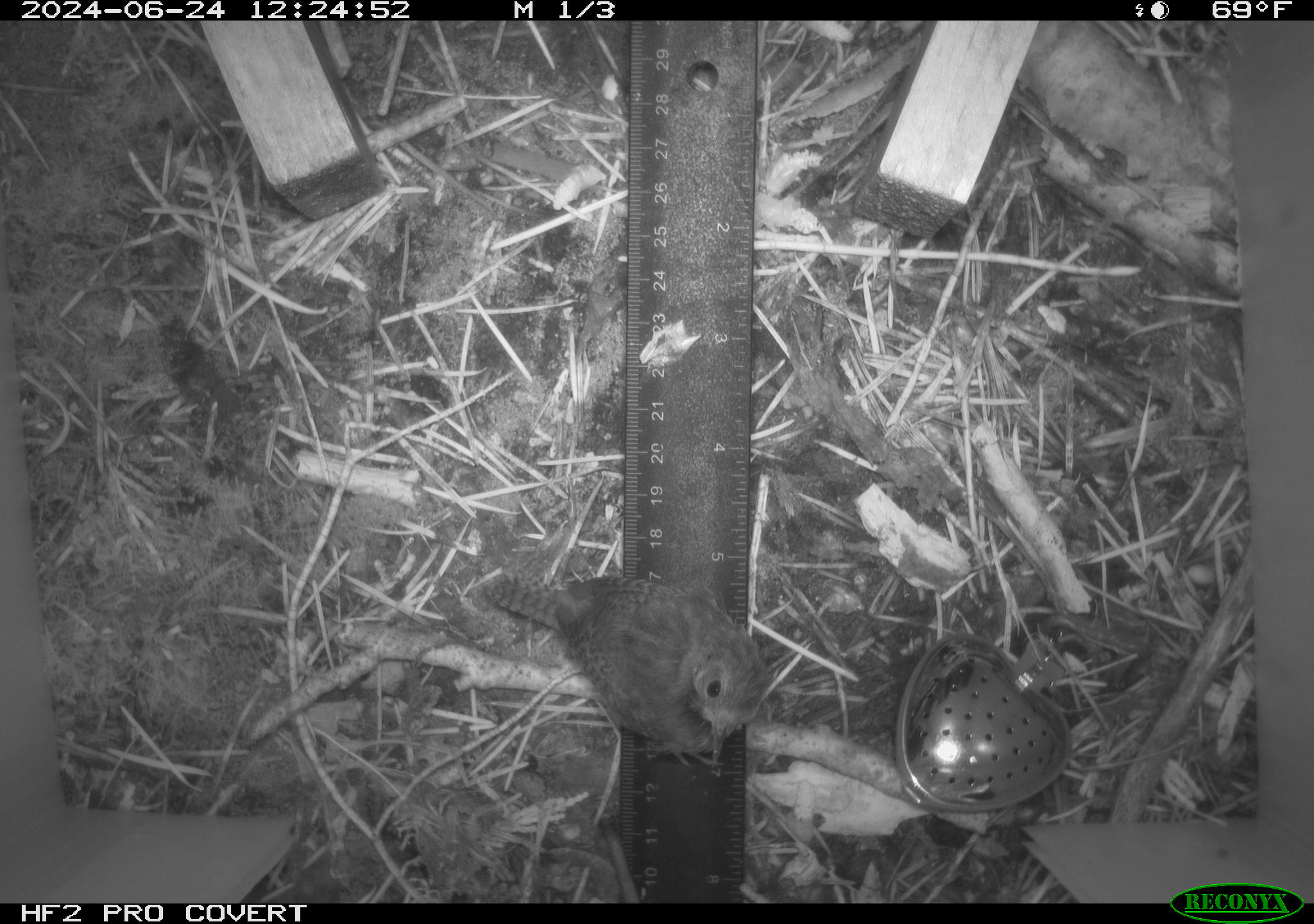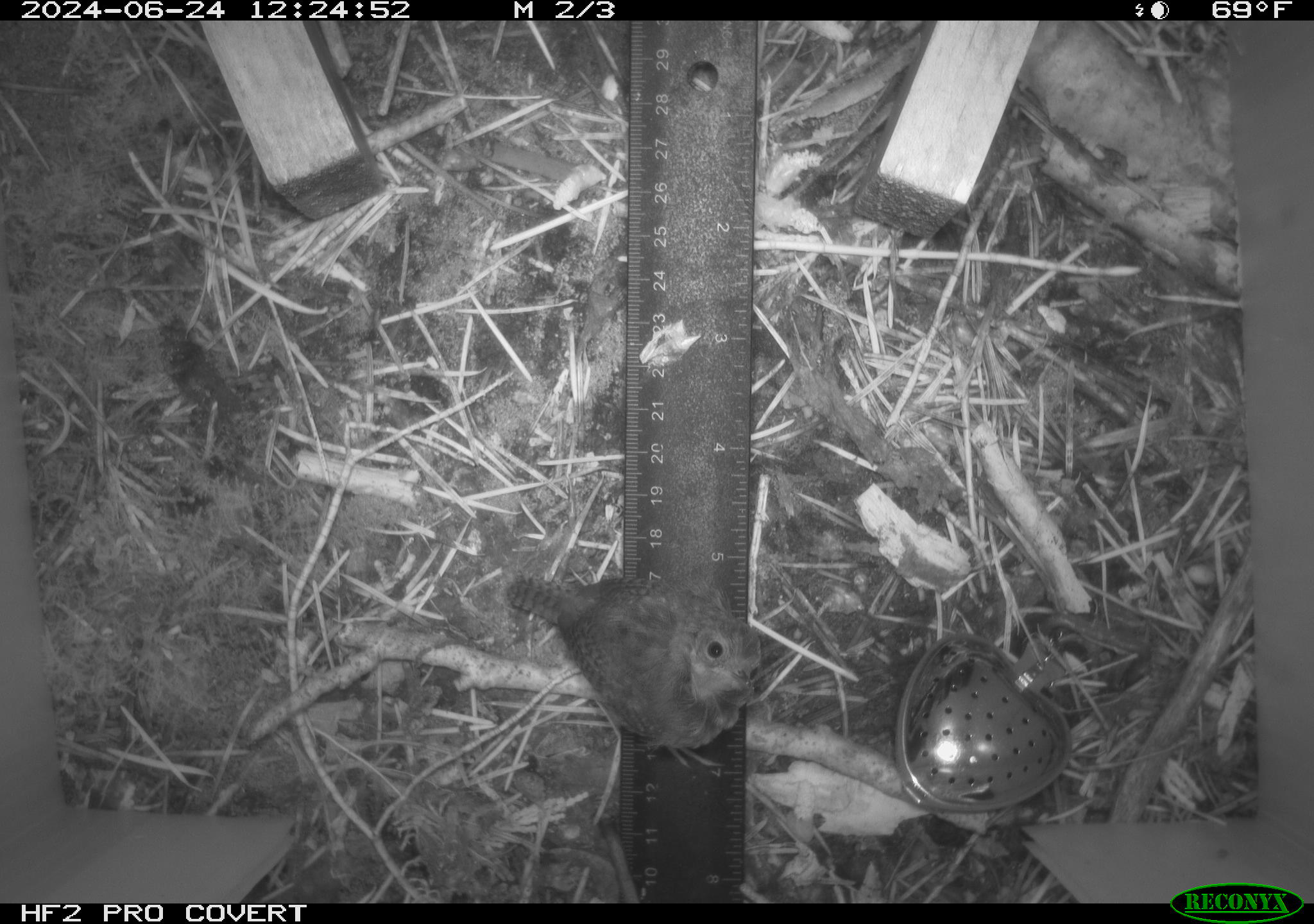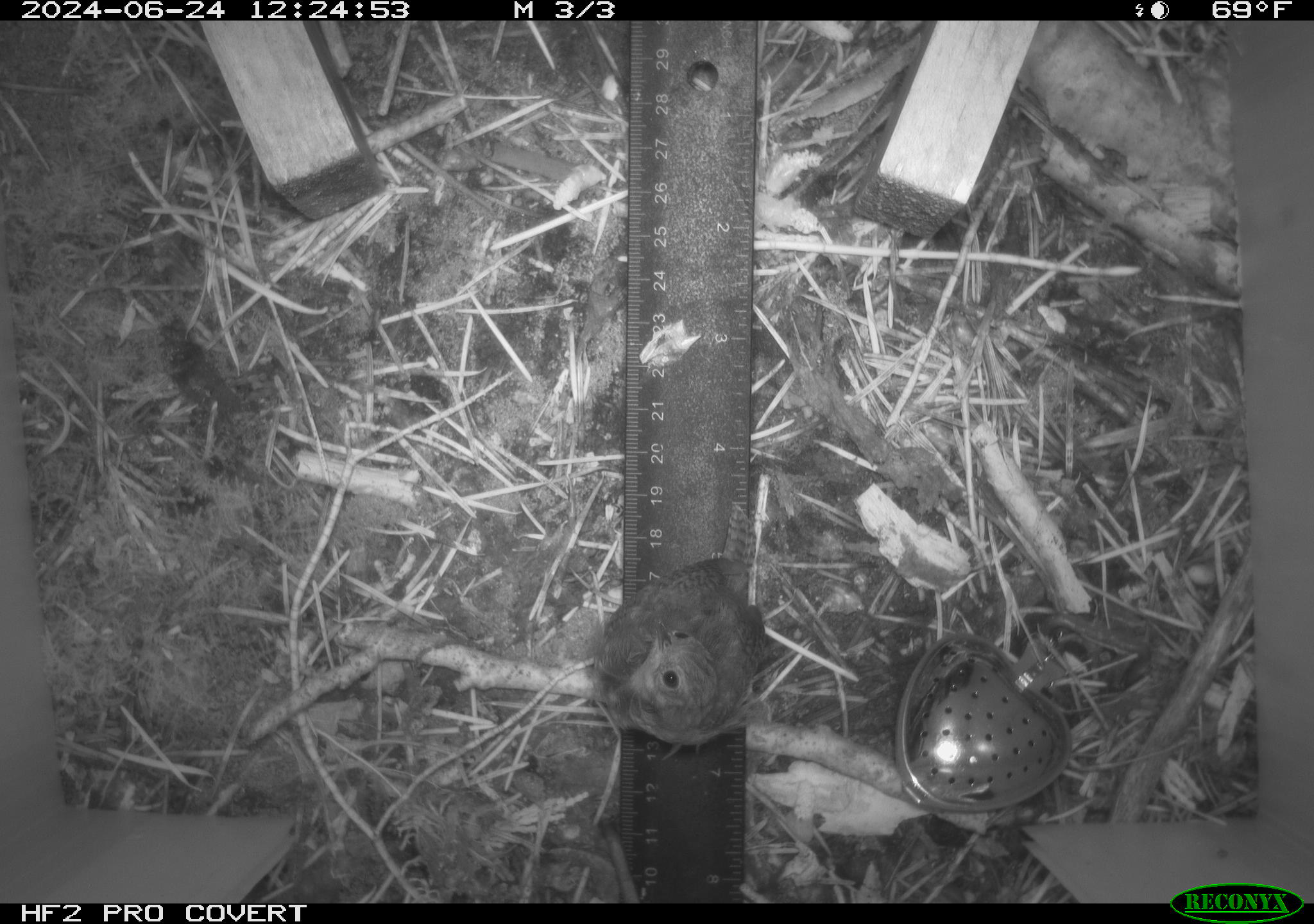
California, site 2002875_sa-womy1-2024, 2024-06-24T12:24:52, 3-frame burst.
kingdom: Animalia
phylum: Chordata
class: Aves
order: Passeriformes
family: Troglodytidae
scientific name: Troglodytidae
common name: wren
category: troglodytidae family